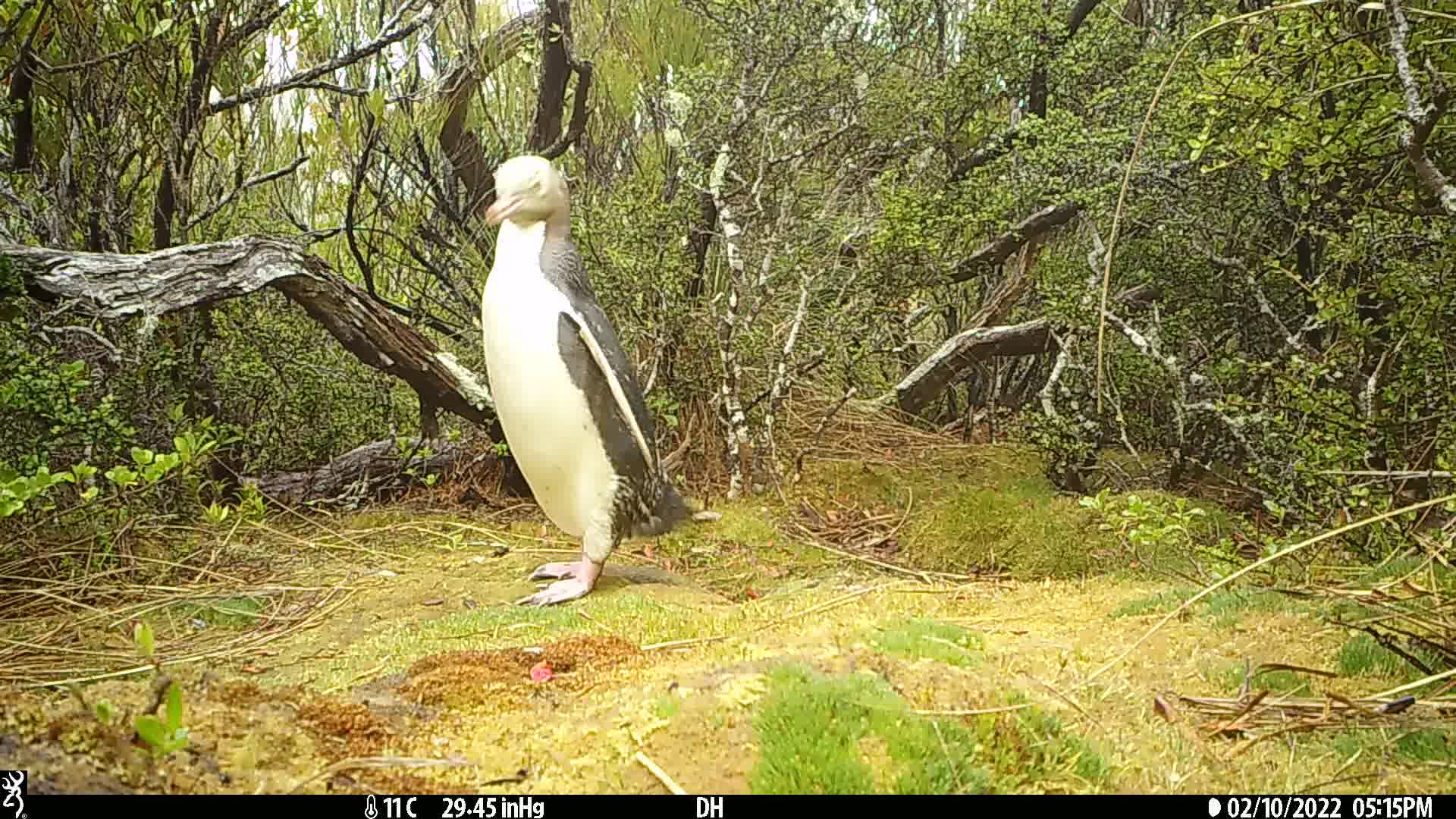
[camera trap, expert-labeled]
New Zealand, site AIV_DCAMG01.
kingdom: Animalia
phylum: Chordata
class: Aves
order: Sphenisciformes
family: Spheniscidae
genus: Megadyptes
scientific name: Megadyptes antipodes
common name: yellow-eyed penguin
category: yellow eyed penguin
Yellow eyed penguin (yellow-eyed penguin) (Megadyptes antipodes).